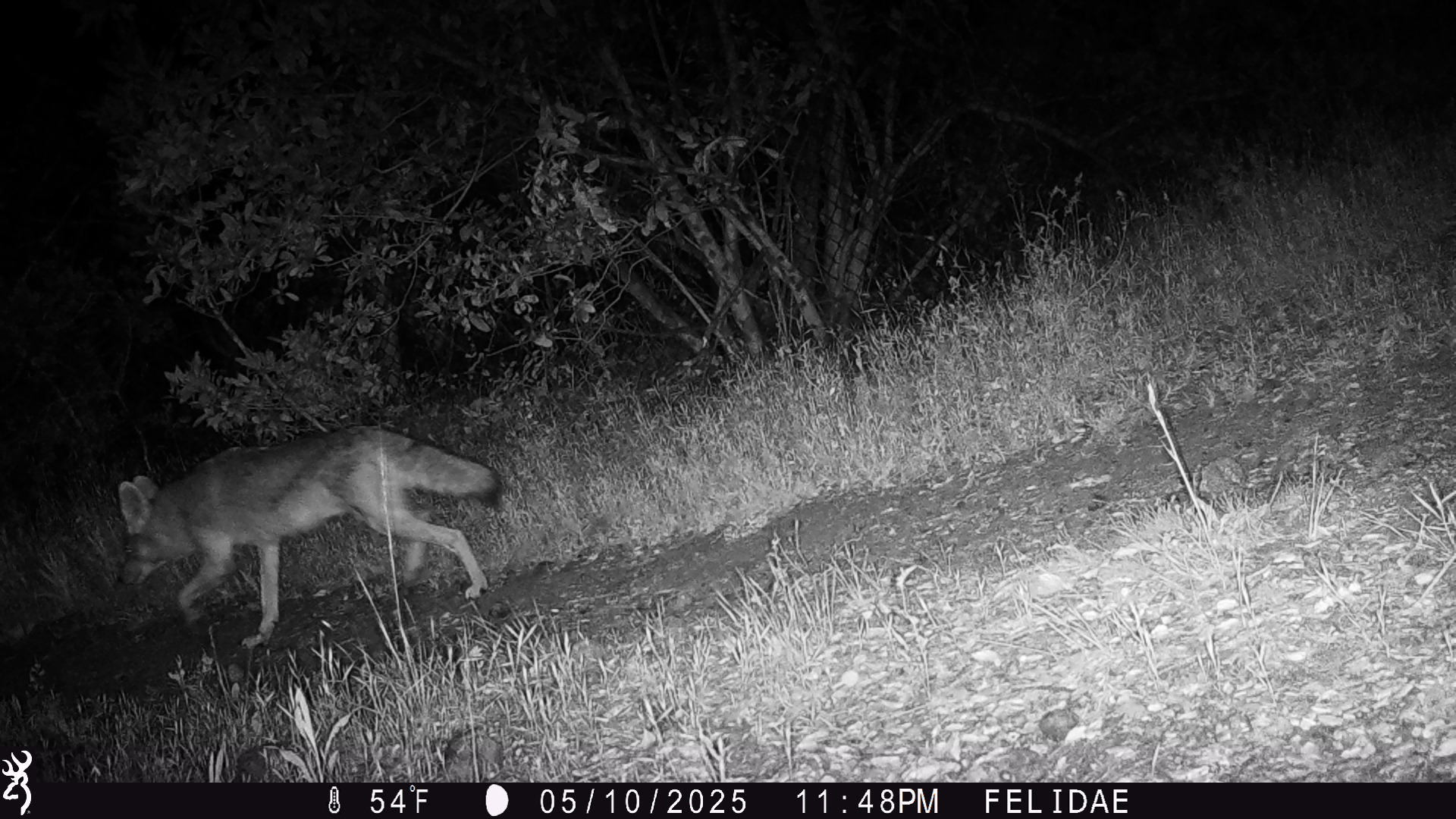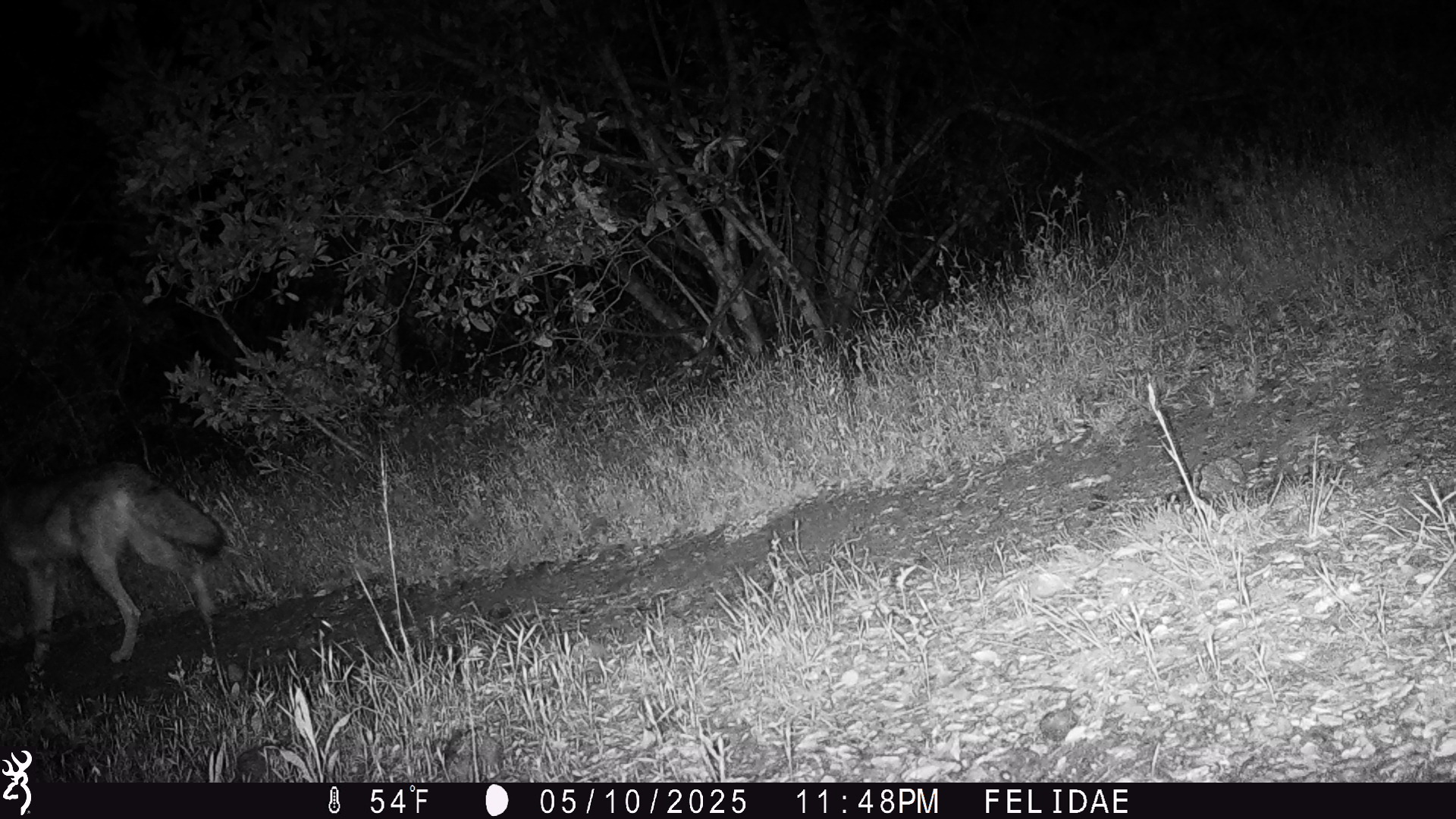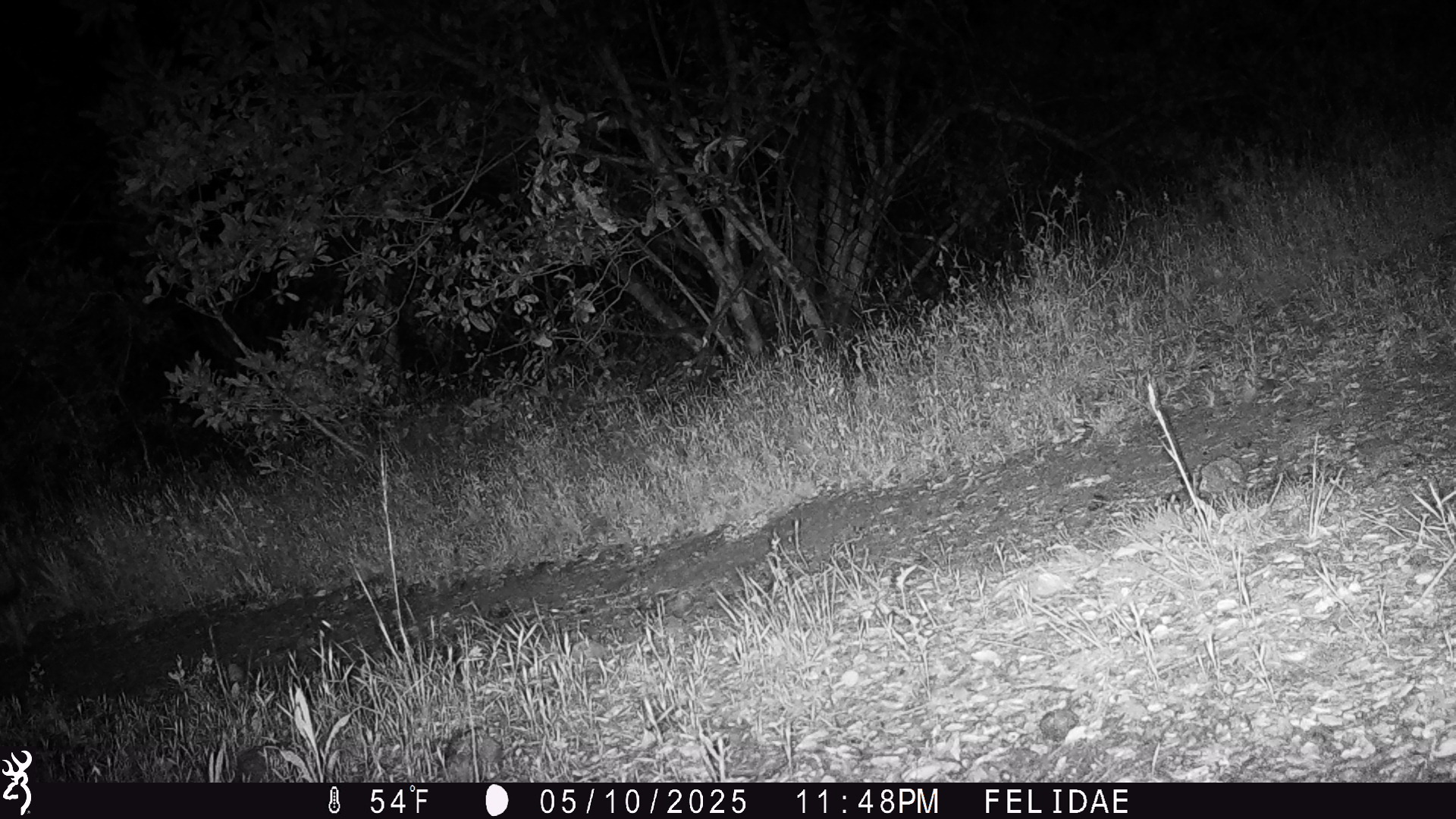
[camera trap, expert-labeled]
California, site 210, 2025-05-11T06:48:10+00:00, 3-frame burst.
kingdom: Animalia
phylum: Chordata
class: Mammalia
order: Carnivora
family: Canidae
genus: Canis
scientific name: Canis latrans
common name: coyote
Coyote (Canis latrans).